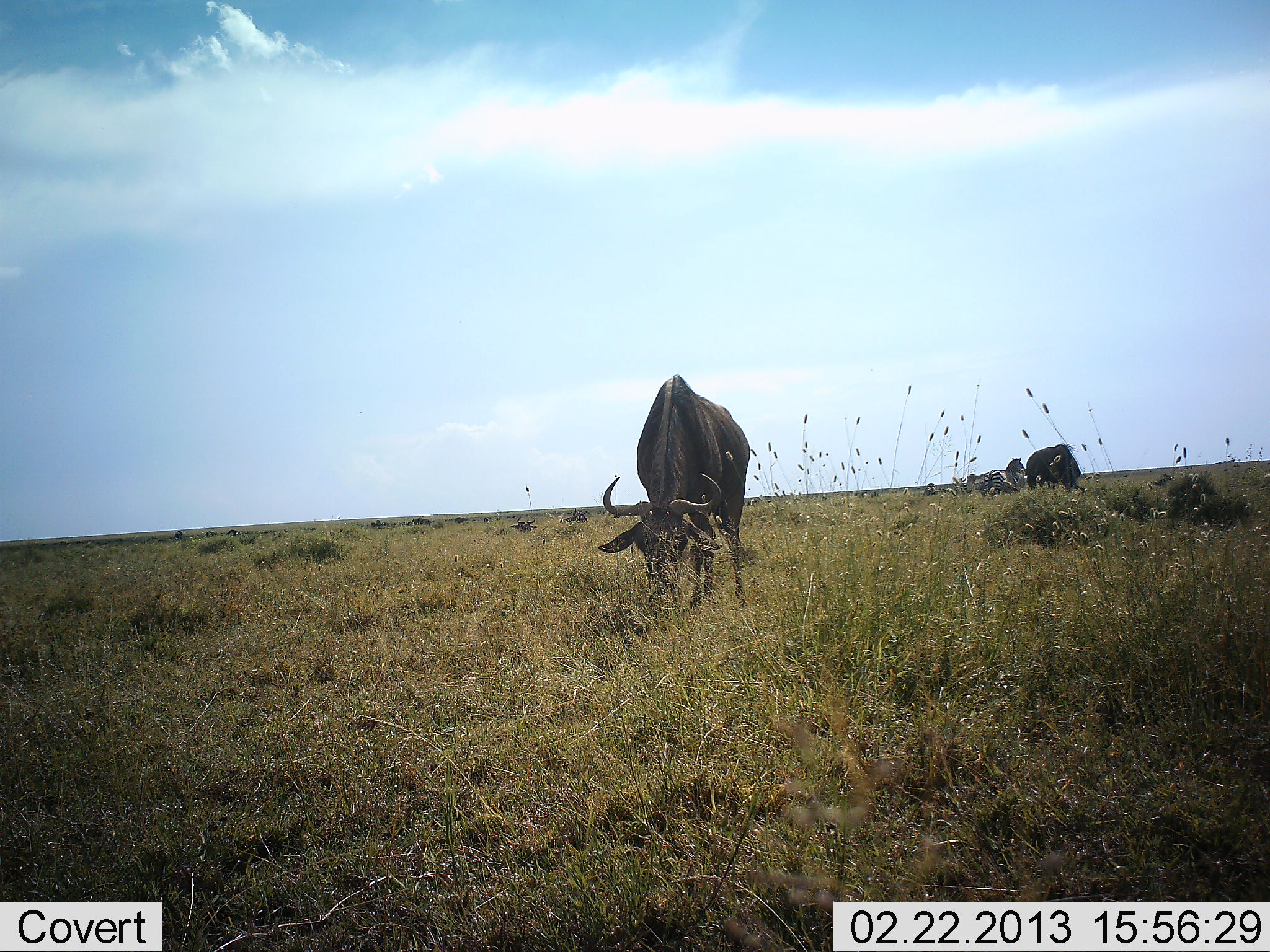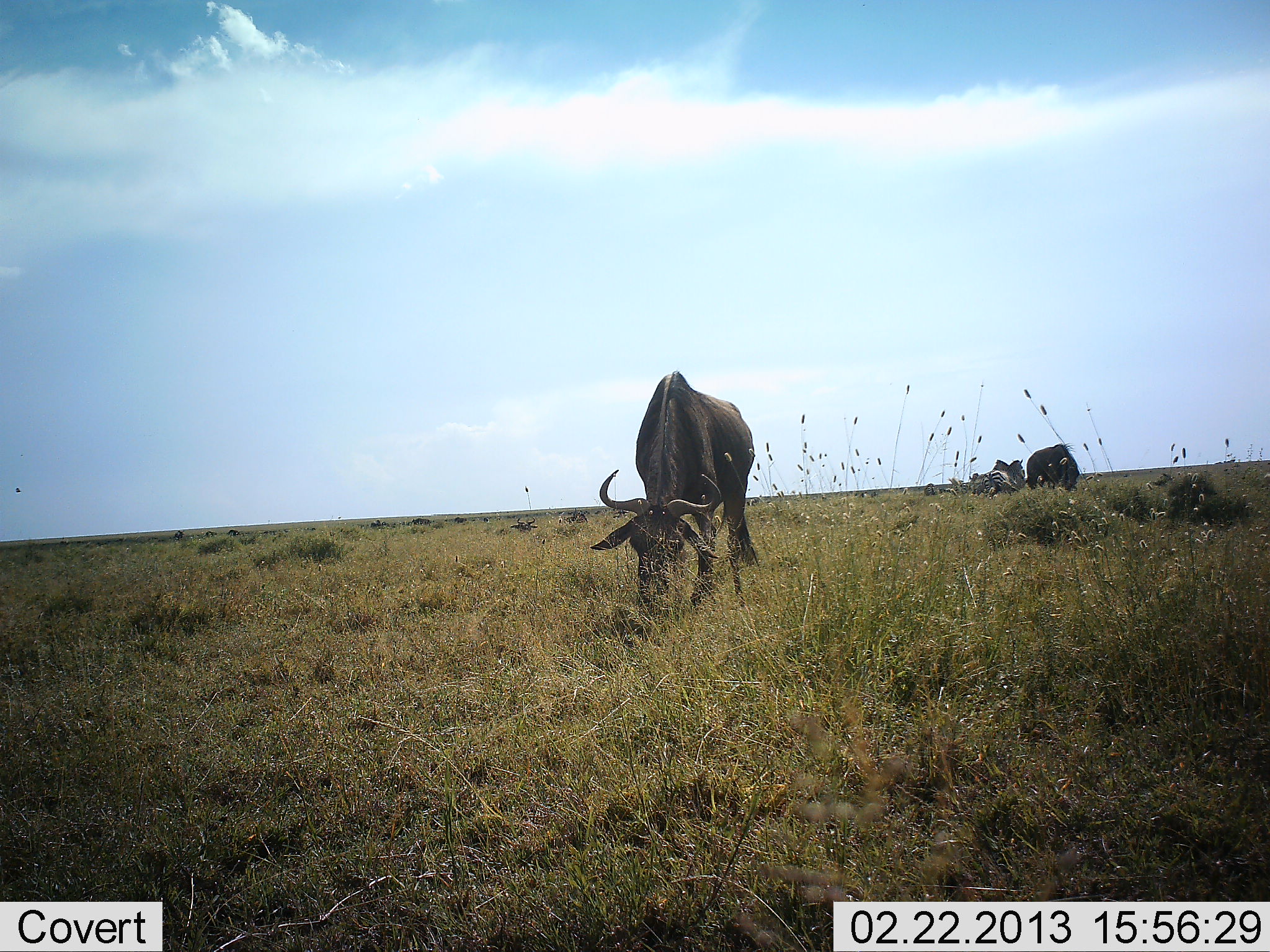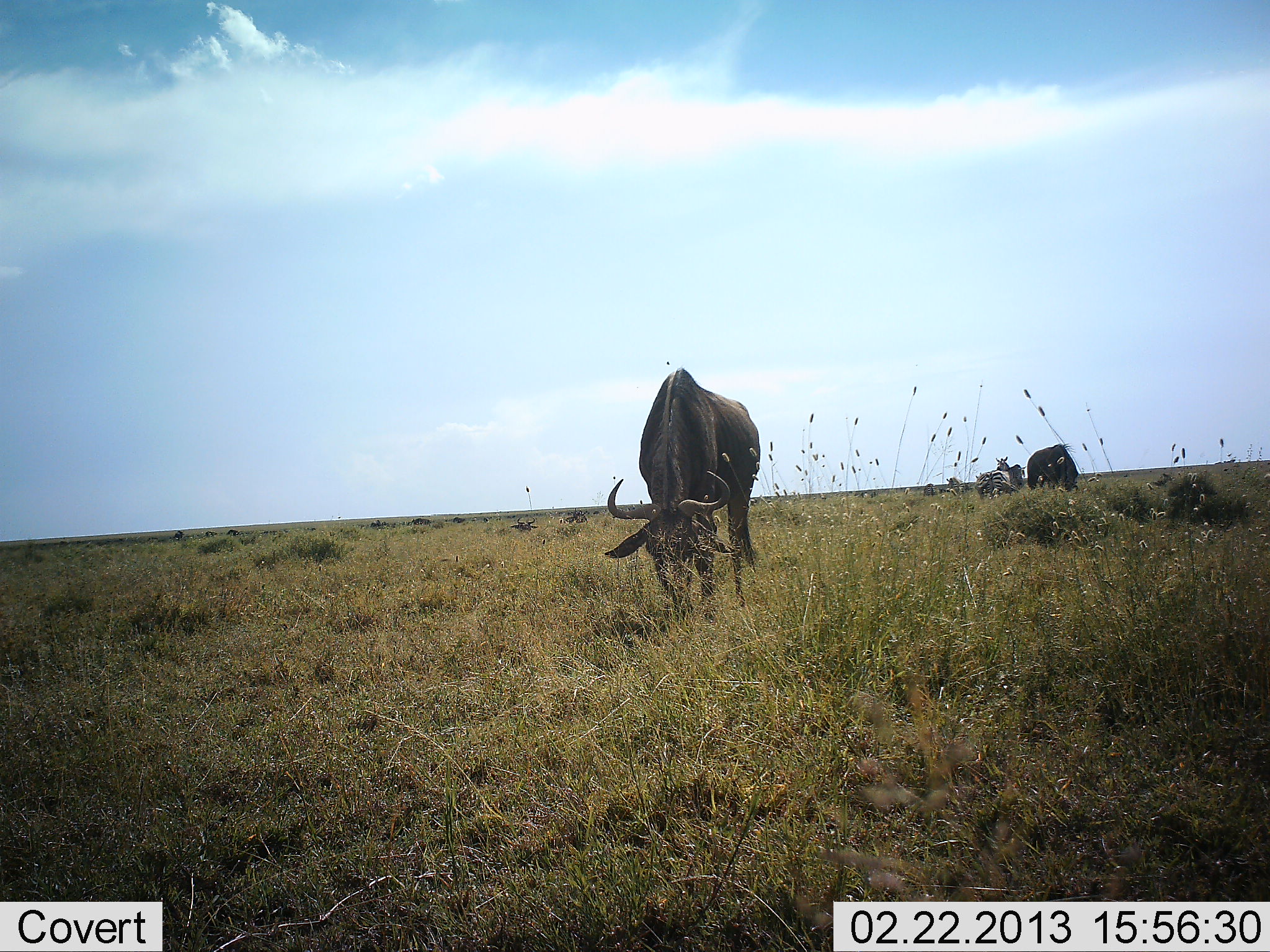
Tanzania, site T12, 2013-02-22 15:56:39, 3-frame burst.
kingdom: Animalia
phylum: Chordata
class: Mammalia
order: Artiodactyla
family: Bovidae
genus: Connochaetes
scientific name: Connochaetes taurinus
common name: blue wildebeest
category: wildebeest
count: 2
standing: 19%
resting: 0%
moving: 0%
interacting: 0%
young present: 0%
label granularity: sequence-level